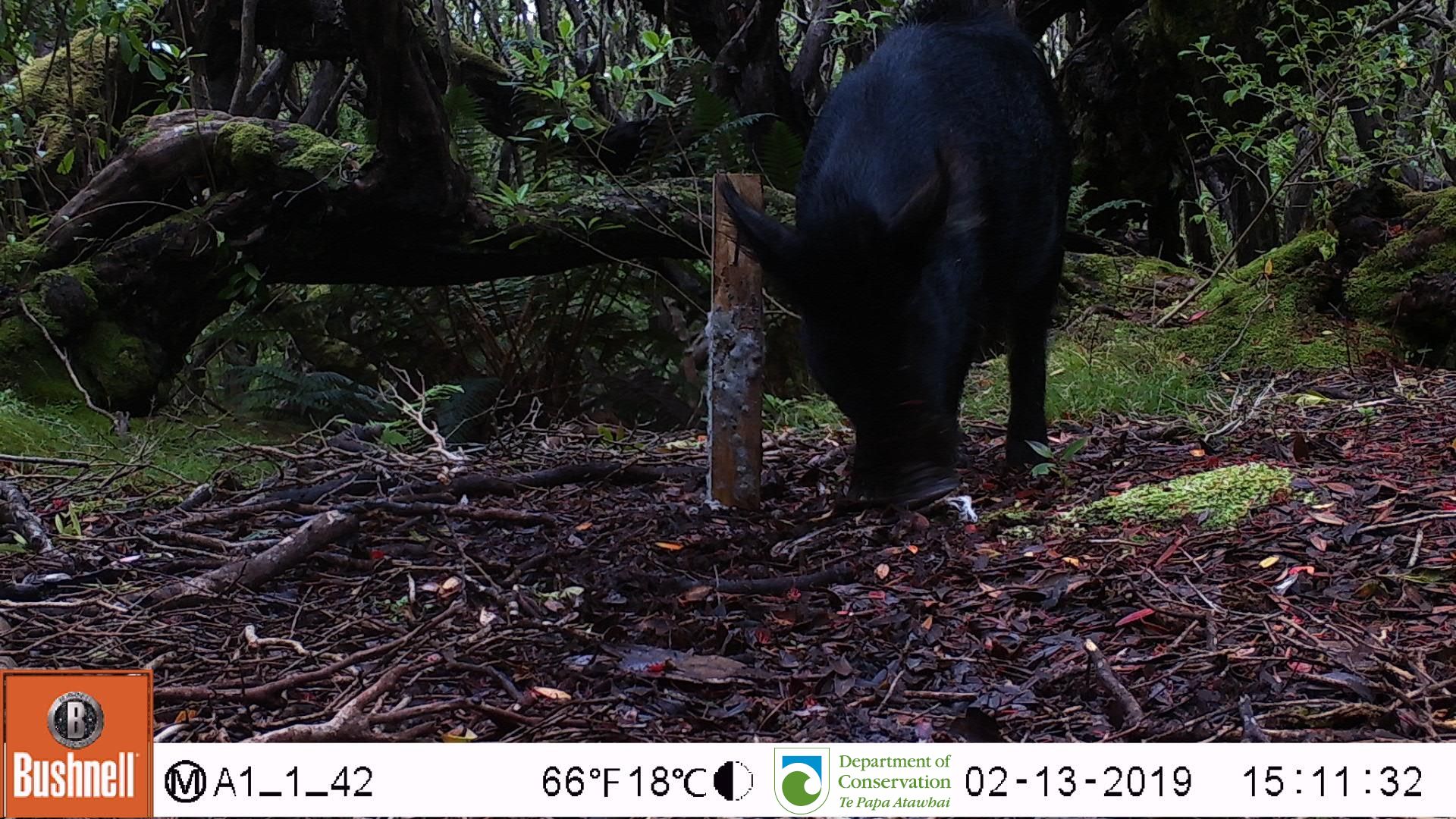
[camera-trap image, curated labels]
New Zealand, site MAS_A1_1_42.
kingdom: Animalia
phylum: Chordata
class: Mammalia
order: Artiodactyla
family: Suidae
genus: Sus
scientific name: Sus scrofa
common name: pig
Pig (Sus scrofa).